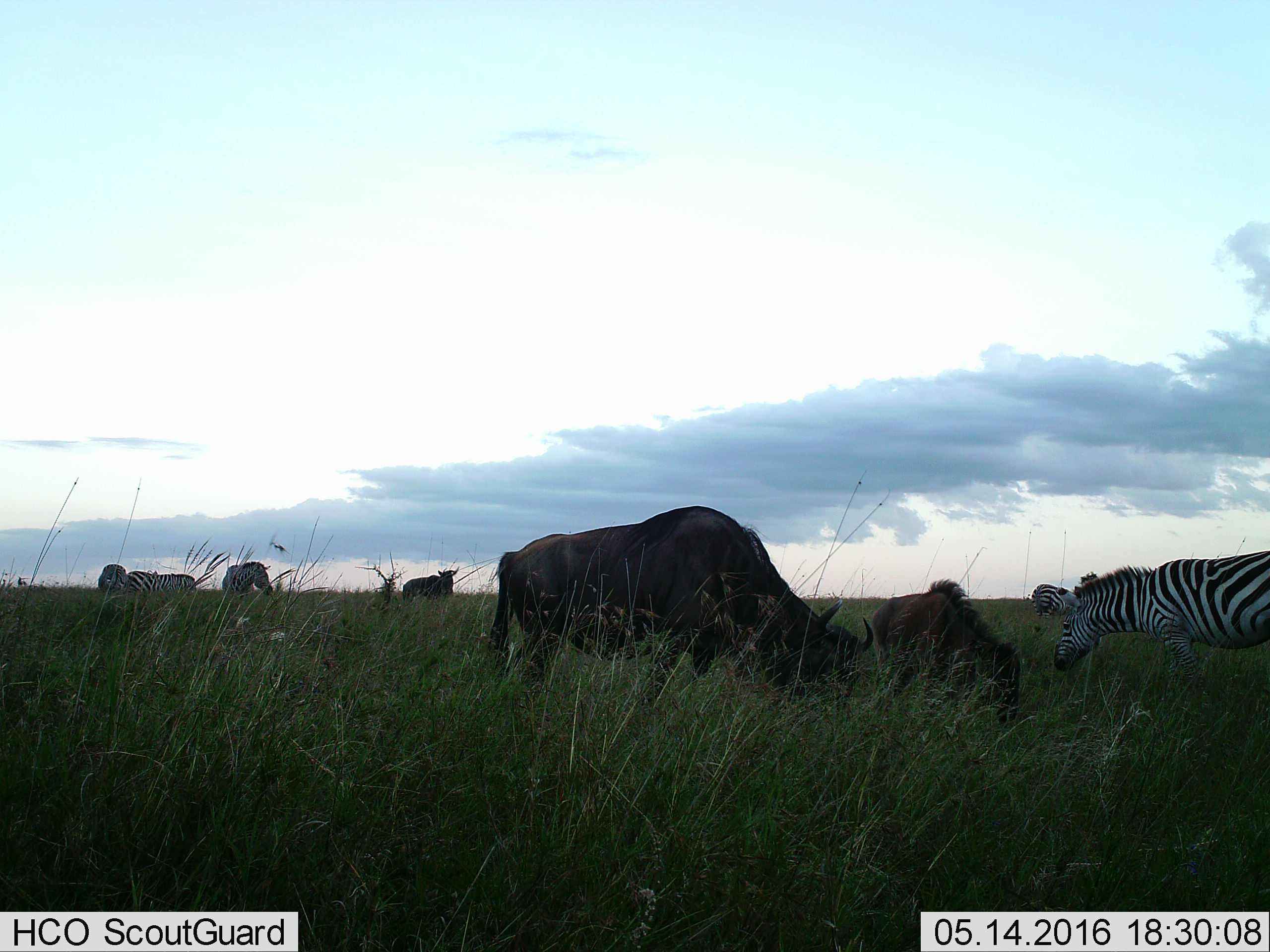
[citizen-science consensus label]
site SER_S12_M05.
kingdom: Animalia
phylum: Chordata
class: Mammalia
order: Artiodactyla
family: Bovidae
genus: Connochaetes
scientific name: Connochaetes taurinus taurinus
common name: blue wildebeest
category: wildebeestblue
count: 3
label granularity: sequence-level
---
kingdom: Animalia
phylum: Chordata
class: Mammalia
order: Perissodactyla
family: Equidae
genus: Equus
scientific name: Equus quagga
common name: plains zebra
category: zebraplains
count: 4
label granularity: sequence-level